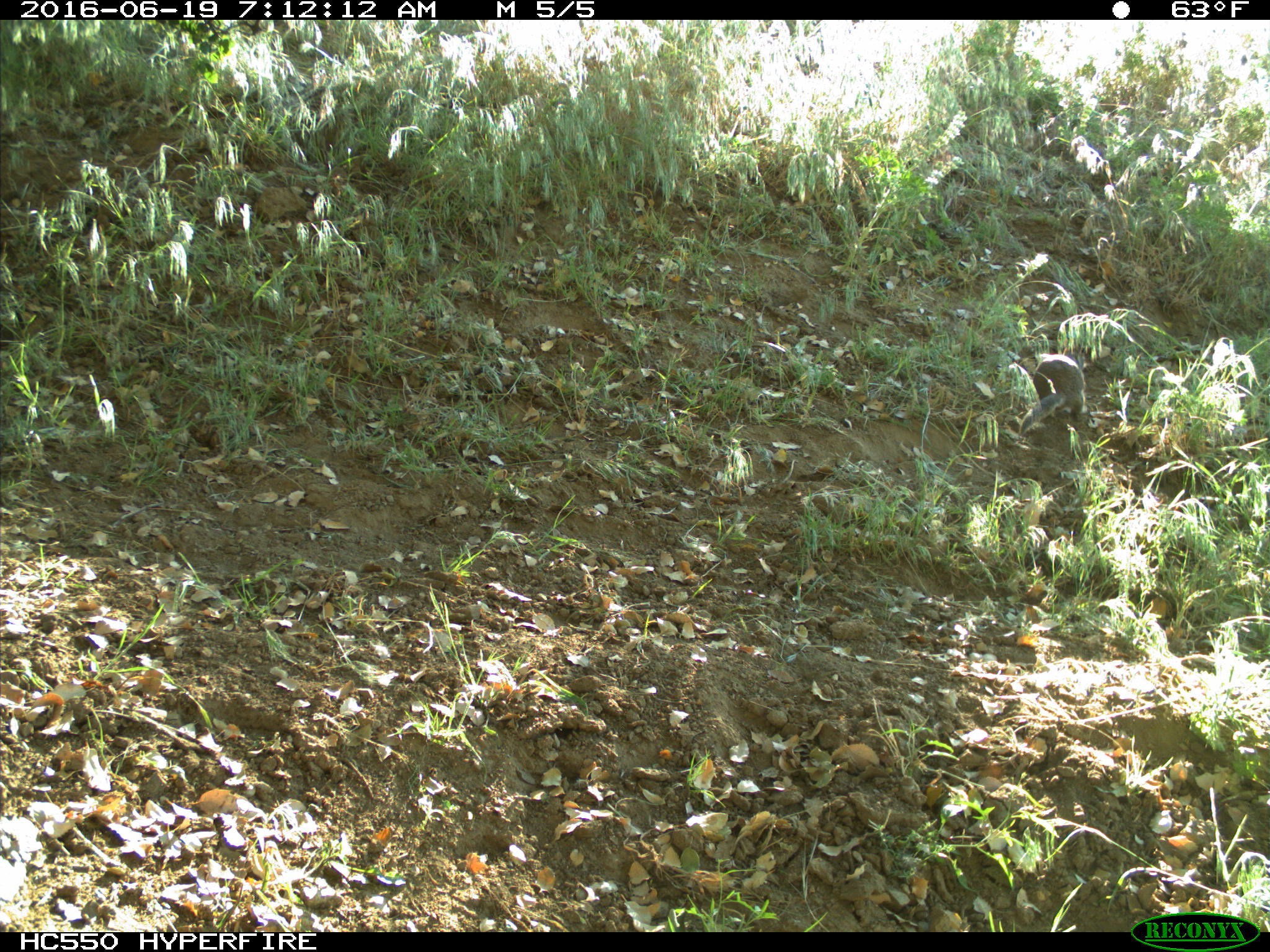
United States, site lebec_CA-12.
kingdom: Animalia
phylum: Chordata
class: Mammalia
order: Rodentia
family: Sciuridae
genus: Otospermophilus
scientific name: Otospermophilus beecheyi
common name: california ground squirrel